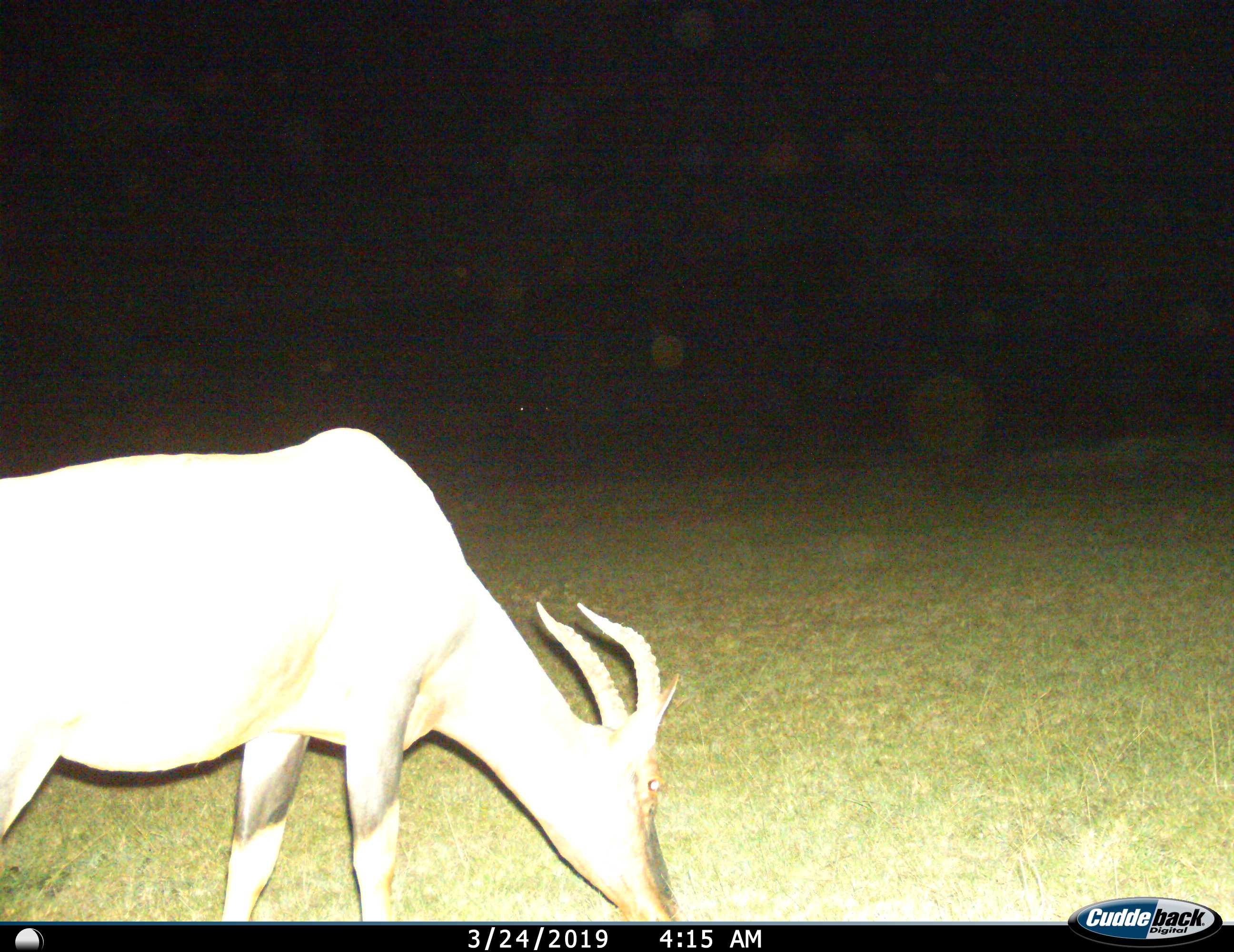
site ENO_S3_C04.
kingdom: Animalia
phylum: Chordata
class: Mammalia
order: Artiodactyla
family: Bovidae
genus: Damaliscus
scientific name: Damaliscus lunatus jimela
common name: topi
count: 1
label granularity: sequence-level